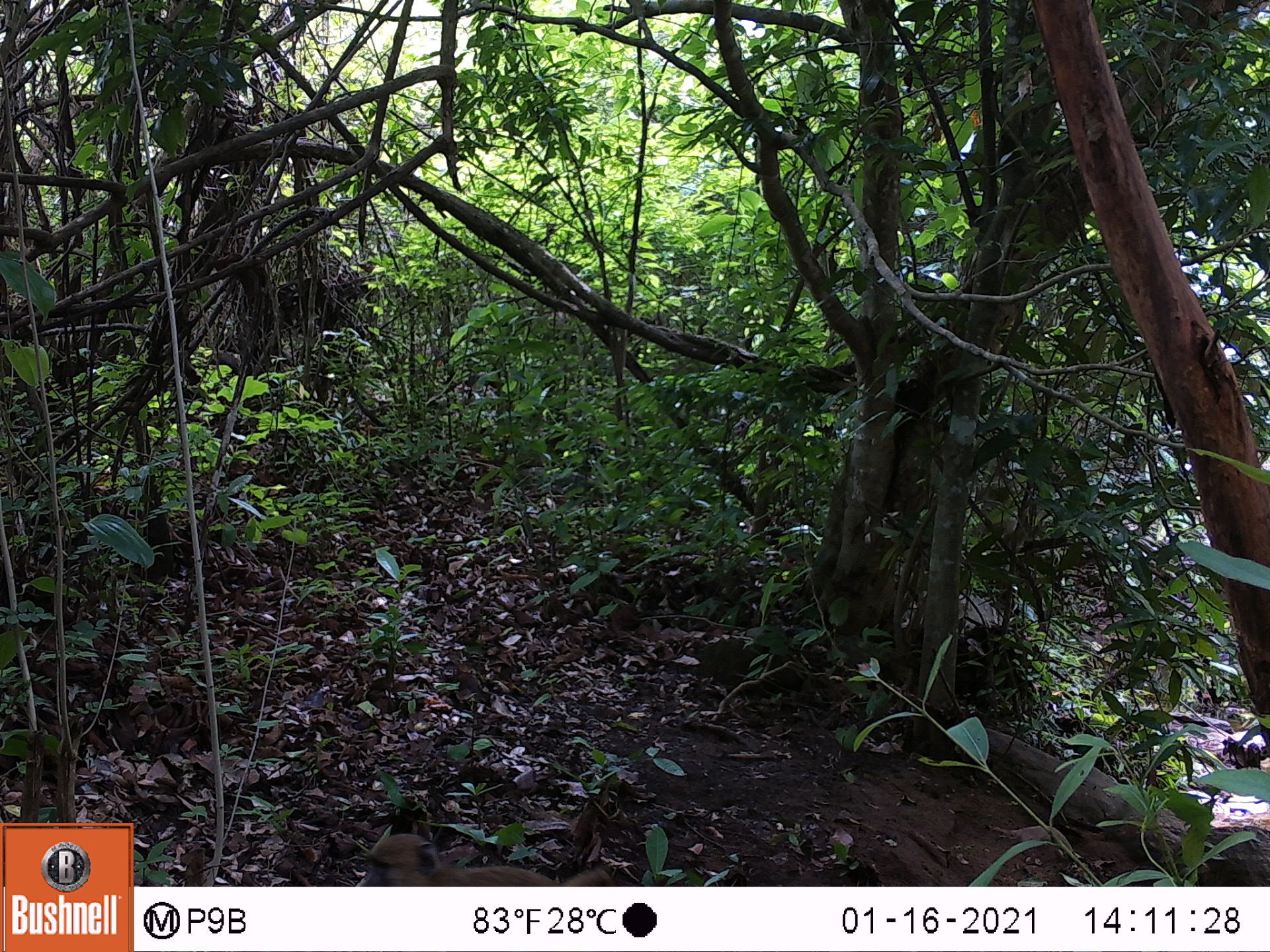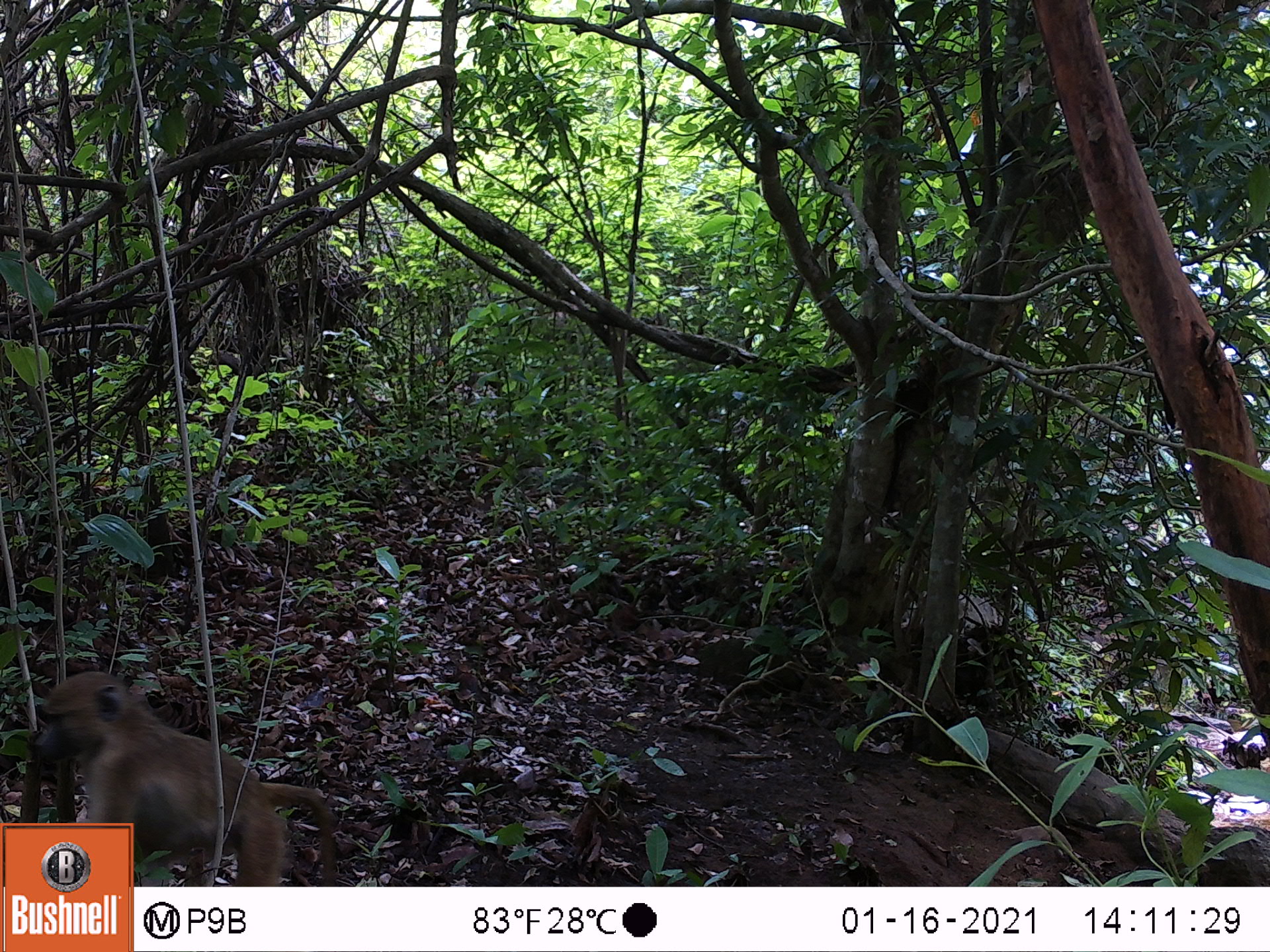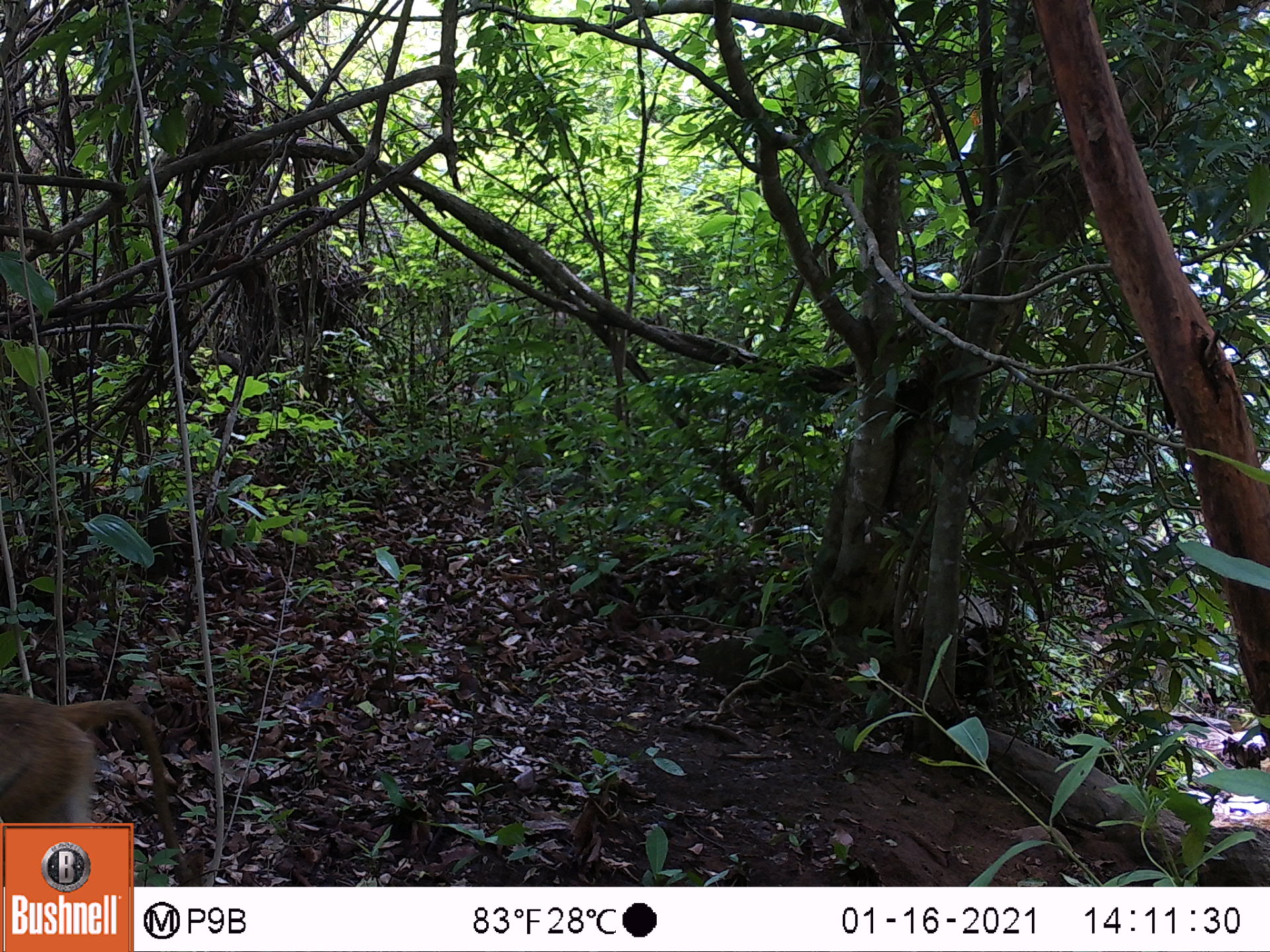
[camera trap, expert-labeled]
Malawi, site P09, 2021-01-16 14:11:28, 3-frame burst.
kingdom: Animalia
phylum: Chordata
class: Mammalia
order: Primates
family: Cercopithecidae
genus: Papio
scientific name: Papio cynocephalus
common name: yellow baboon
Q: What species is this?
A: Yellow baboon (Papio cynocephalus).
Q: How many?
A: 1.